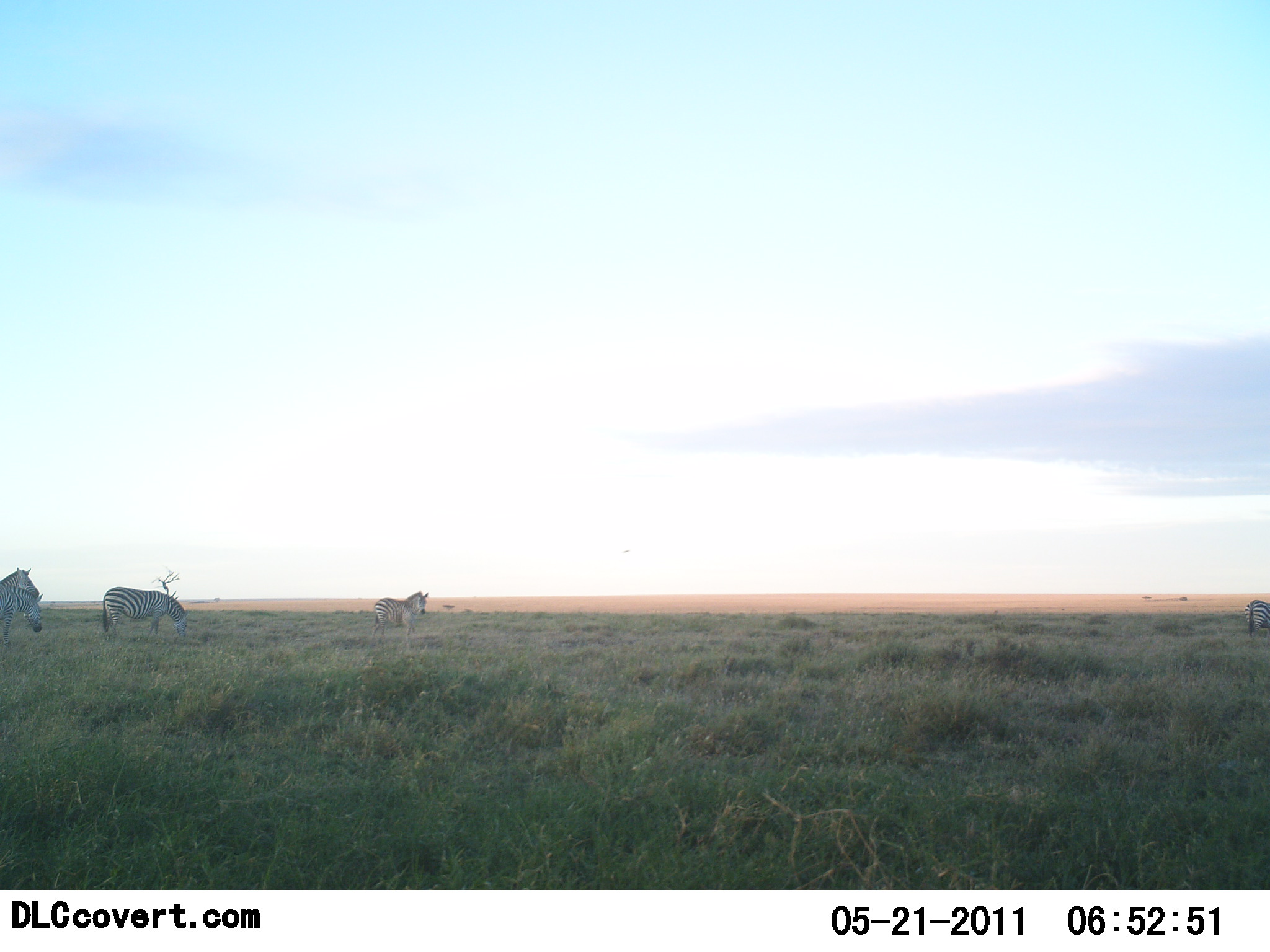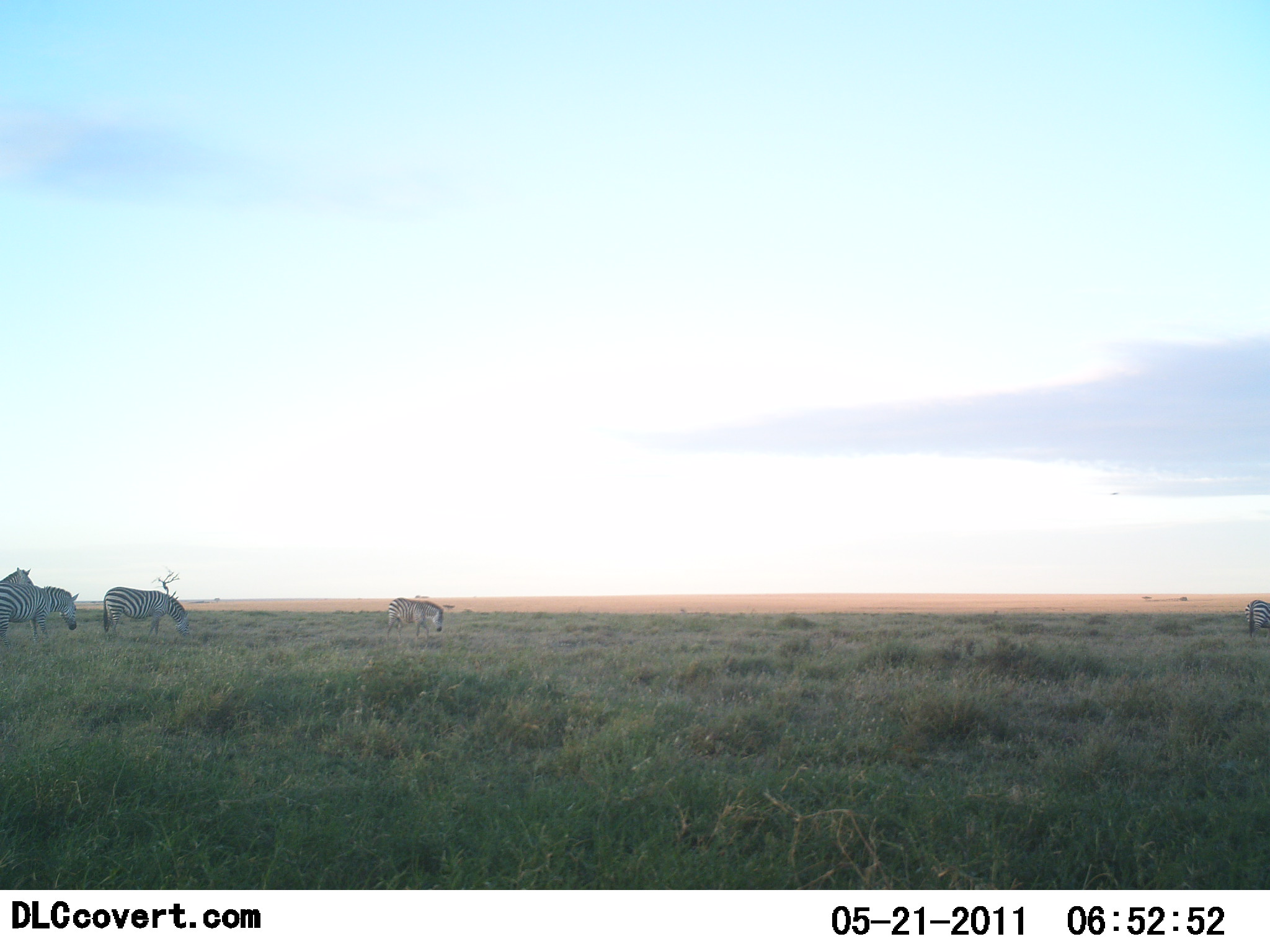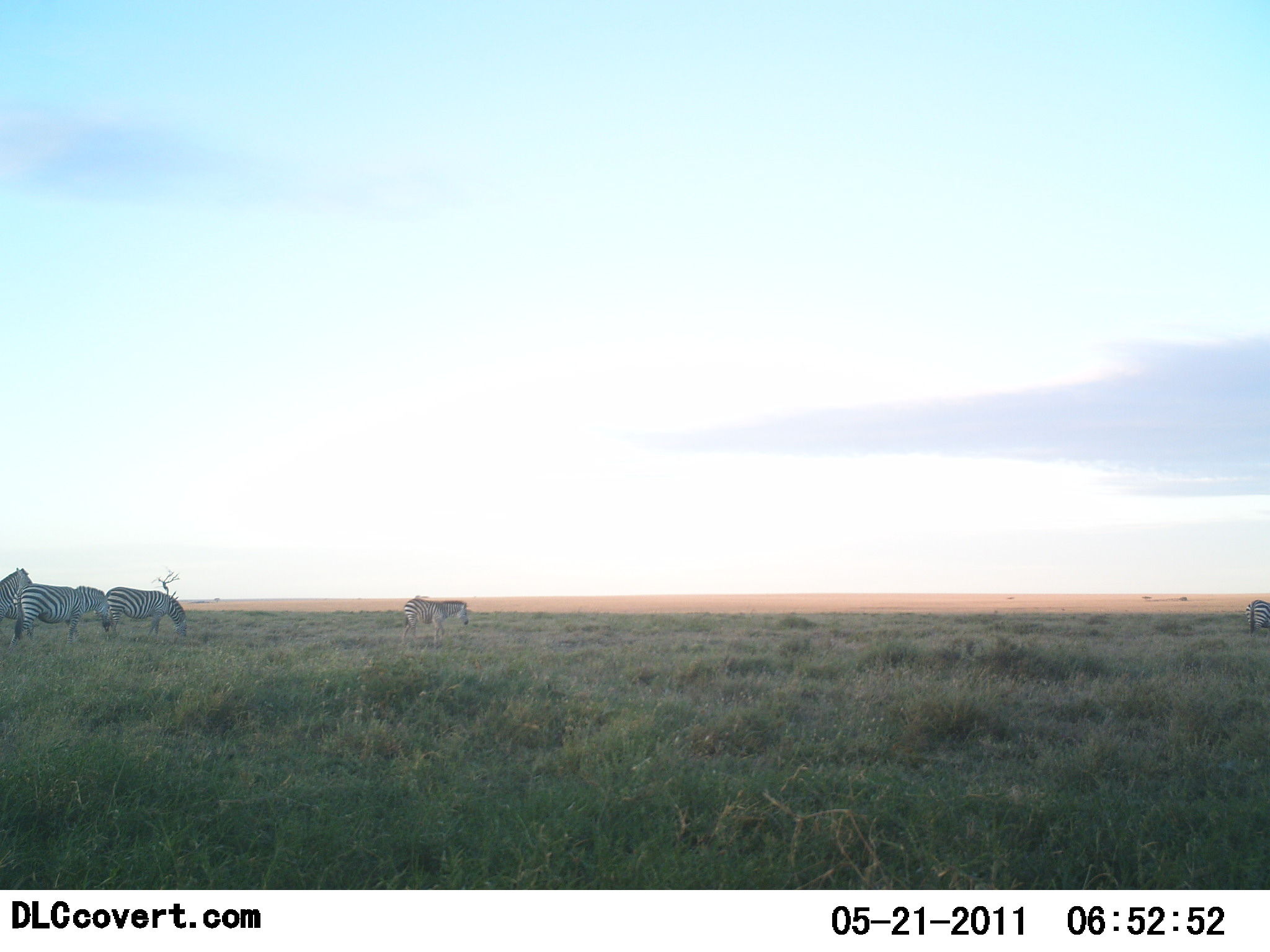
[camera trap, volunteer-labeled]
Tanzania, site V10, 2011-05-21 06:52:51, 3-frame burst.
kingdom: Animalia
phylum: Chordata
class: Mammalia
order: Perissodactyla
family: Equidae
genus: Equus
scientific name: Equus quagga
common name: plains zebra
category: zebra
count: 5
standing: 54%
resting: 8%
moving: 38%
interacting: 0%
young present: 0%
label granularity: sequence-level